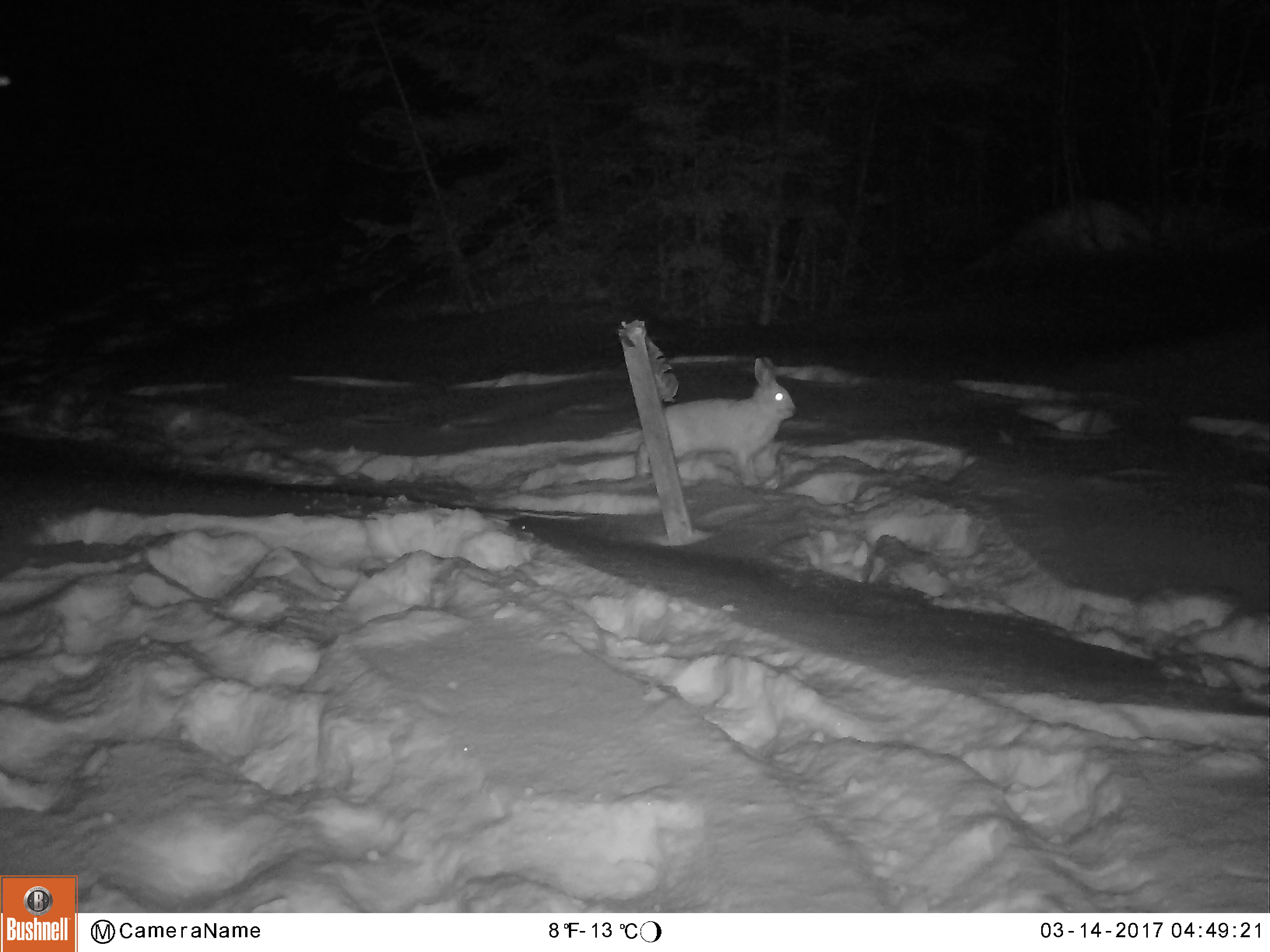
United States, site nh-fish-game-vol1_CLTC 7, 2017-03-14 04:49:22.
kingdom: Animalia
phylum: Chordata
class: Mammalia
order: Lagomorpha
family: Leporidae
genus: Lepus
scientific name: Lepus americanus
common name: snowshoe hare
Snowshoe hare (Lepus americanus).